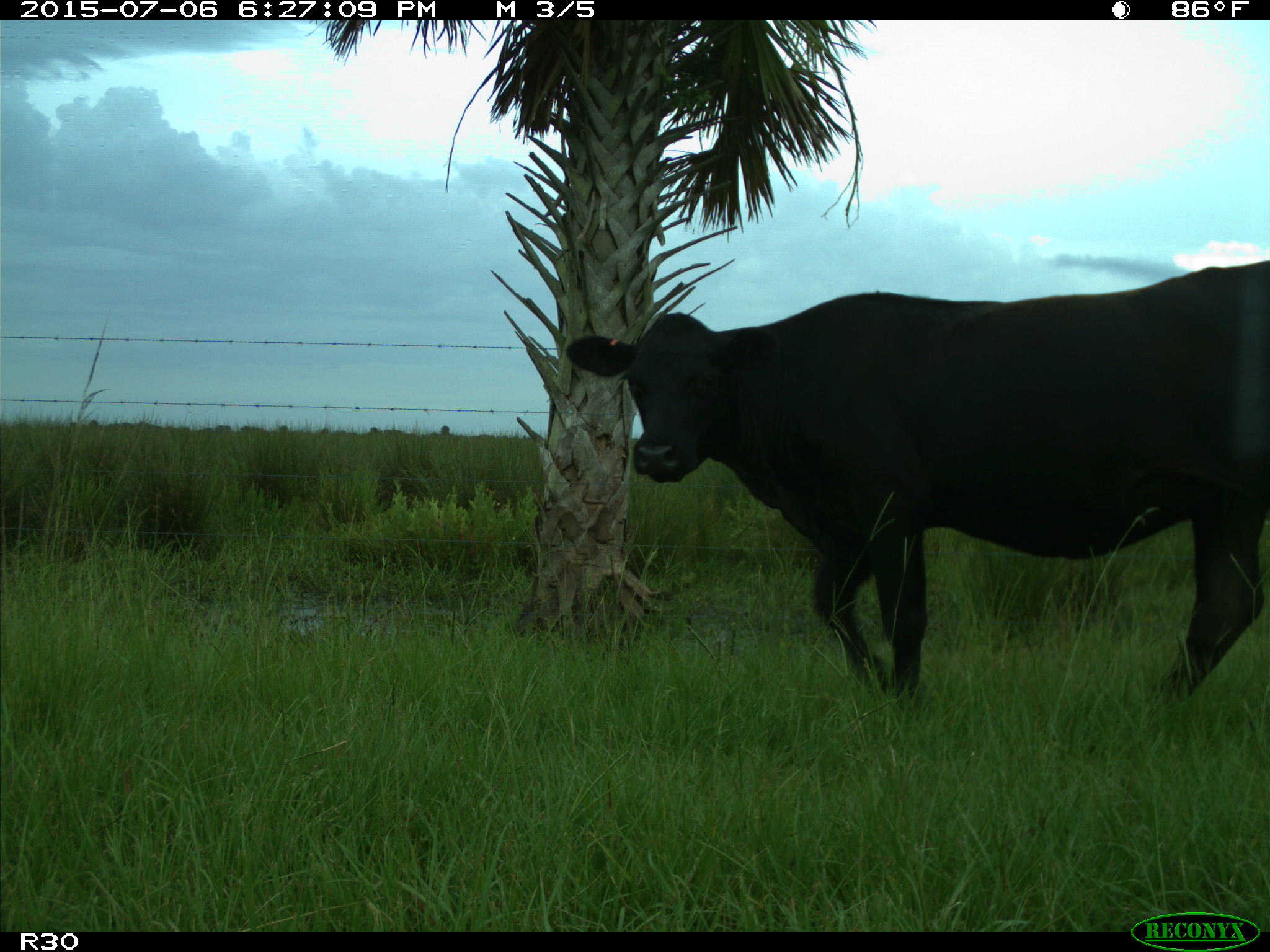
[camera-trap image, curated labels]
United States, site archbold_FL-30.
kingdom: Animalia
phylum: Chordata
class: Mammalia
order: Artiodactyla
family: Bovidae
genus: Bos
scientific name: Bos taurus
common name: domestic cow